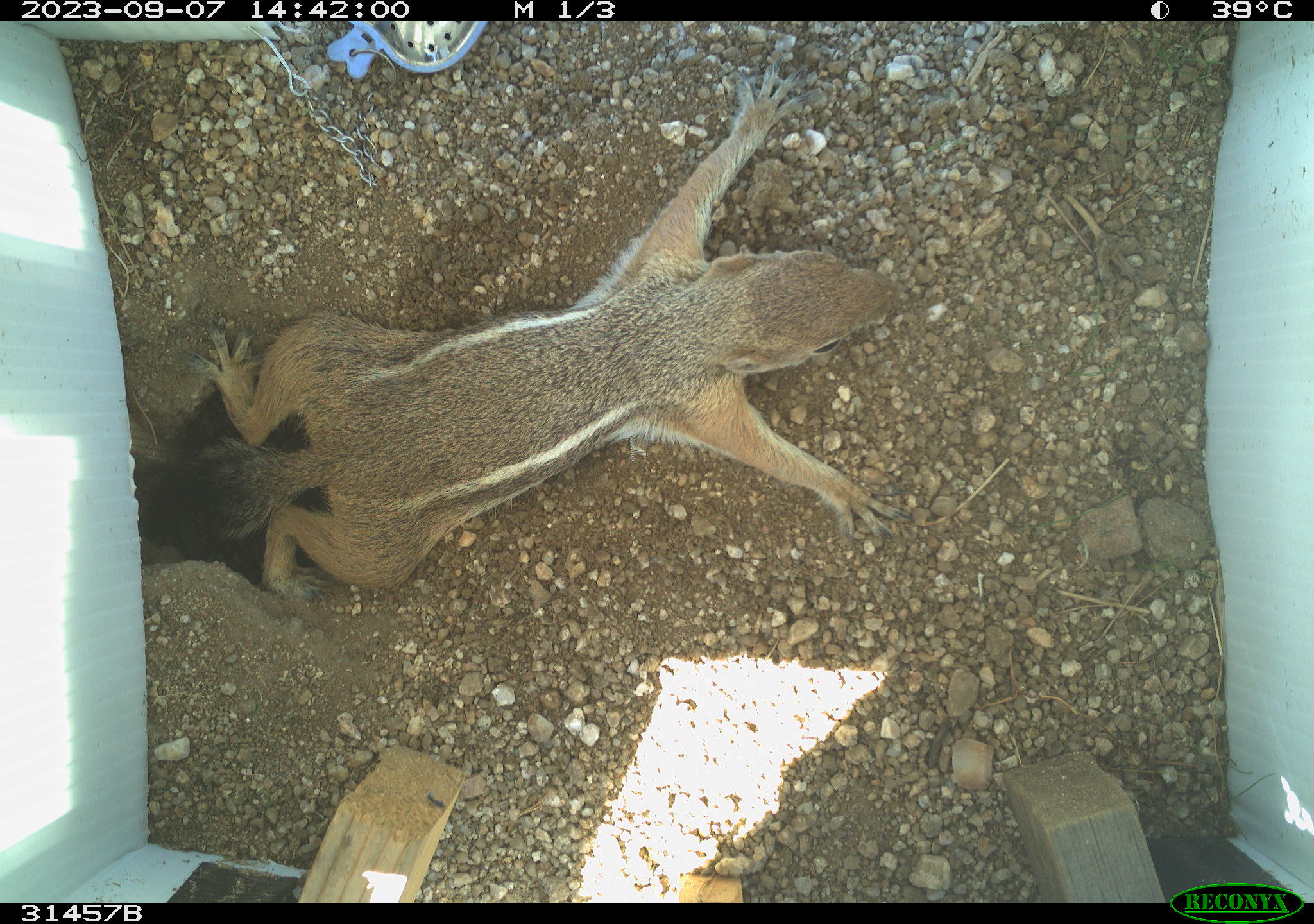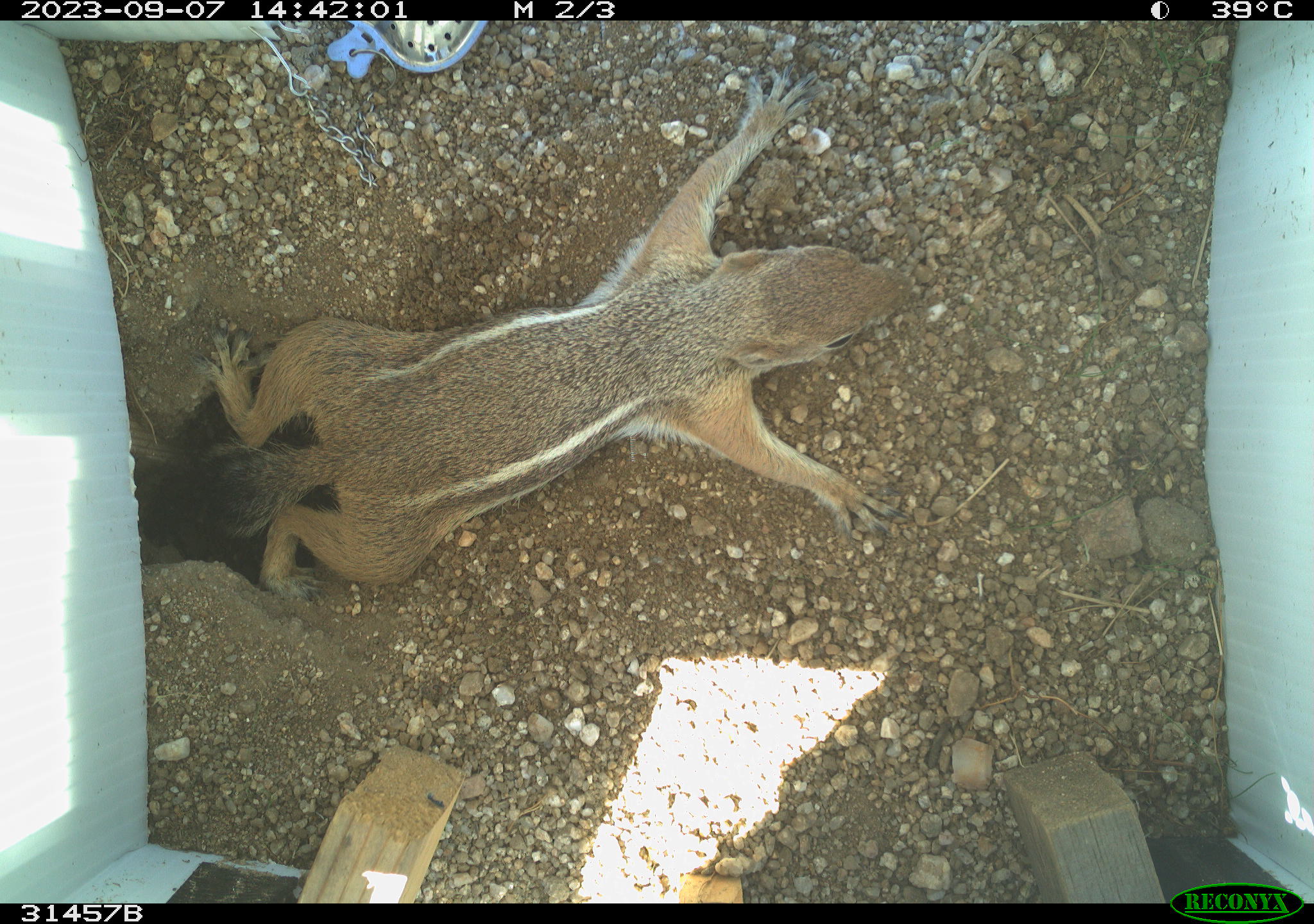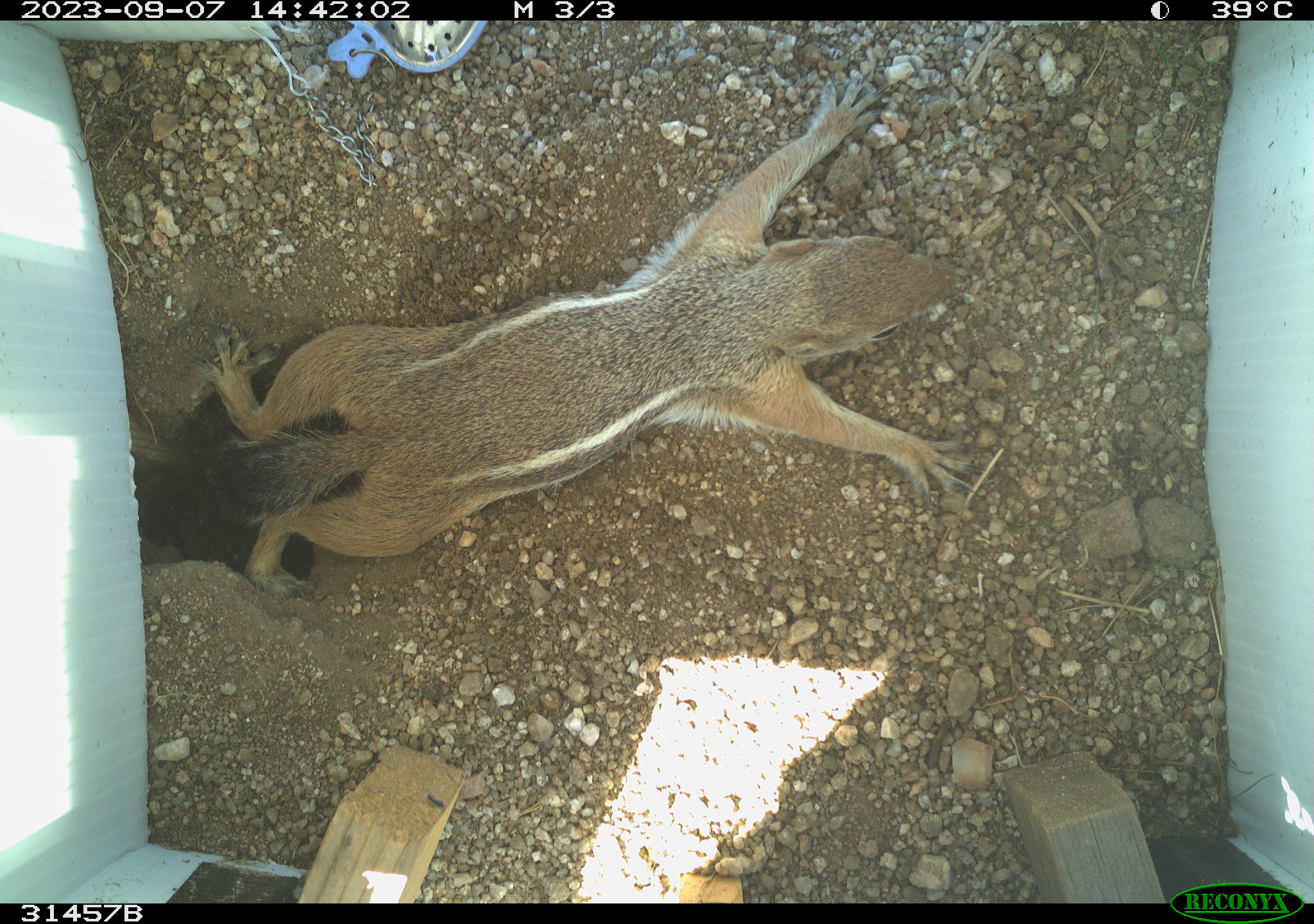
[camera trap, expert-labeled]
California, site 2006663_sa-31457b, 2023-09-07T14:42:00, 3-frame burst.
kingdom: Animalia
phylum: Chordata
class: Mammalia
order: Rodentia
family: Sciuridae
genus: Ammospermophilus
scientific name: Ammospermophilus leucurus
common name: white-tailed antelope squirrel